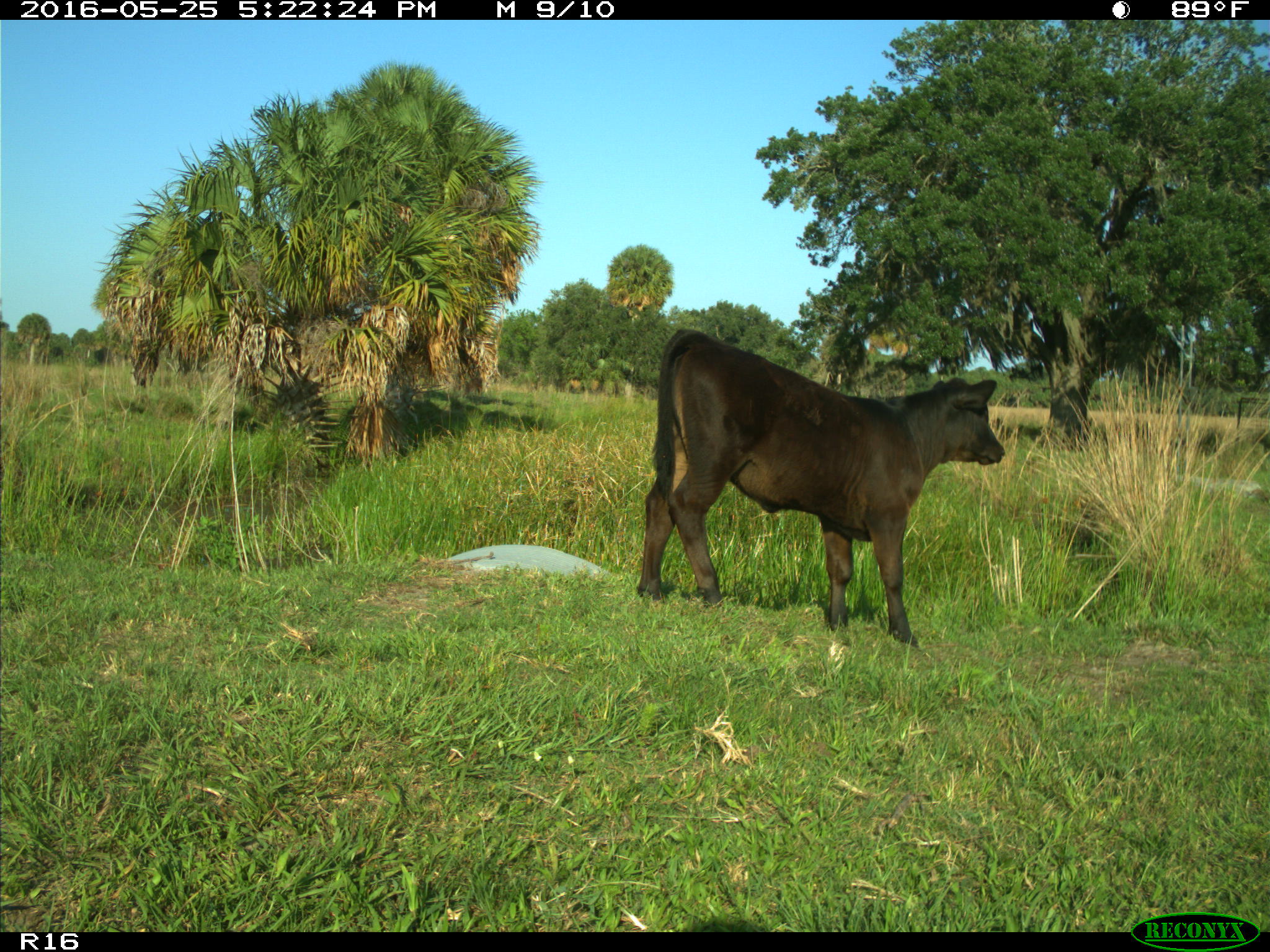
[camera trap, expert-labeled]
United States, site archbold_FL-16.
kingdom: Animalia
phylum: Chordata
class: Mammalia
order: Artiodactyla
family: Bovidae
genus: Bos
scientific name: Bos taurus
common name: domestic cow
Bos taurus (domestic cow).